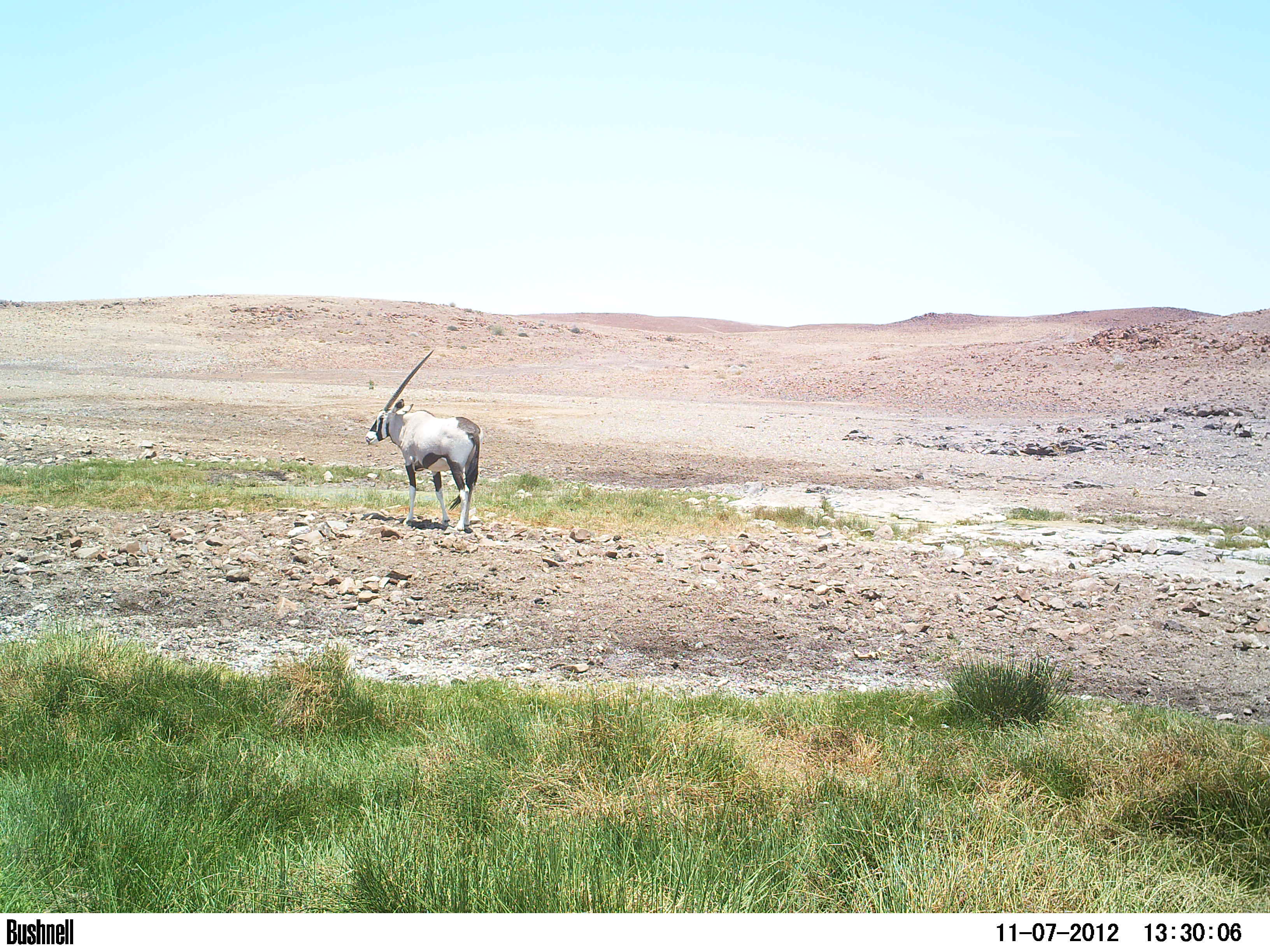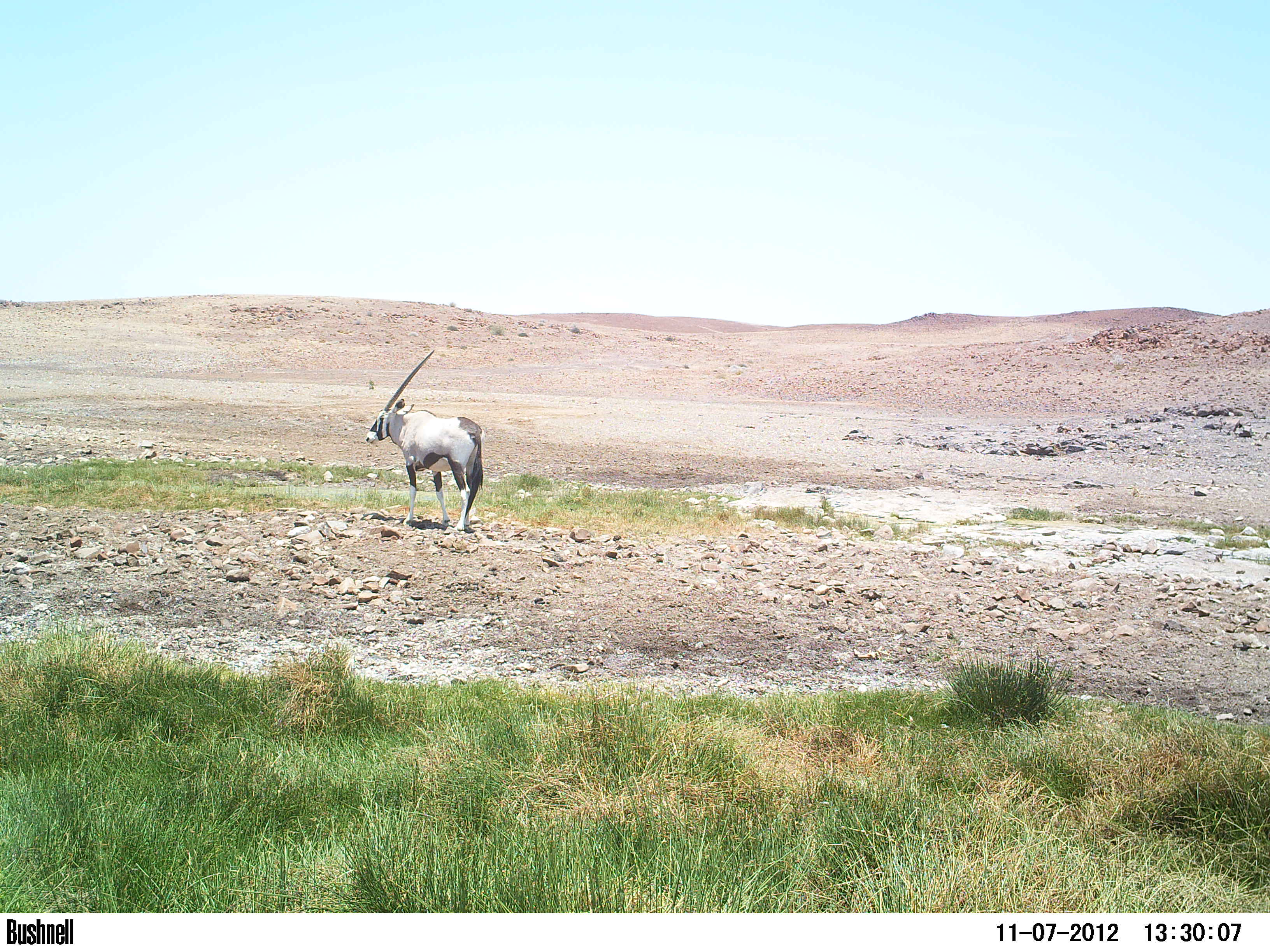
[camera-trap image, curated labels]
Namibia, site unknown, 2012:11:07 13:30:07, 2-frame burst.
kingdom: Animalia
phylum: Chordata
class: Mammalia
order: Artiodactyla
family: Bovidae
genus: Oryx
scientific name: Oryx gazella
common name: gemsbok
Oryx gazella (gemsbok).